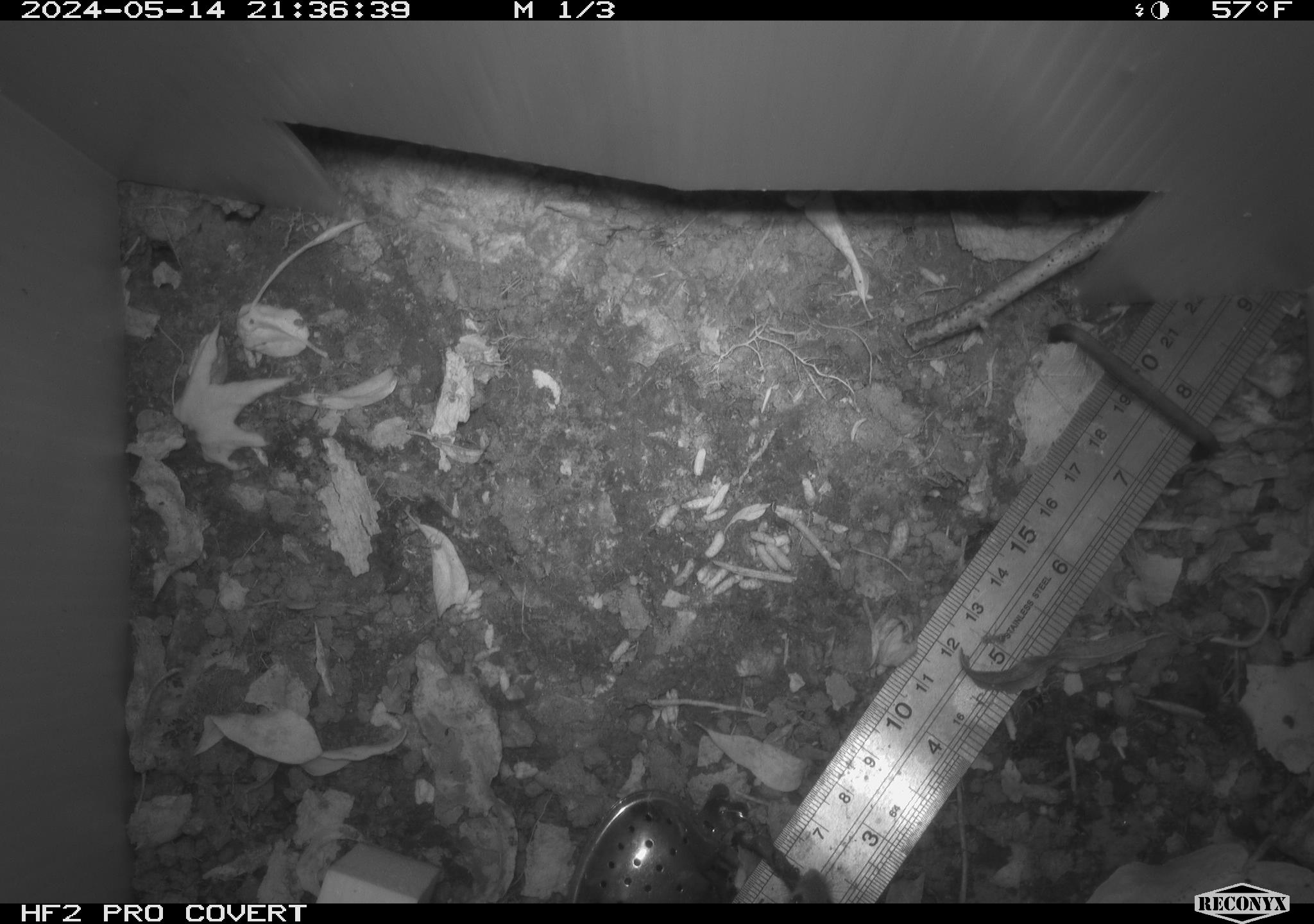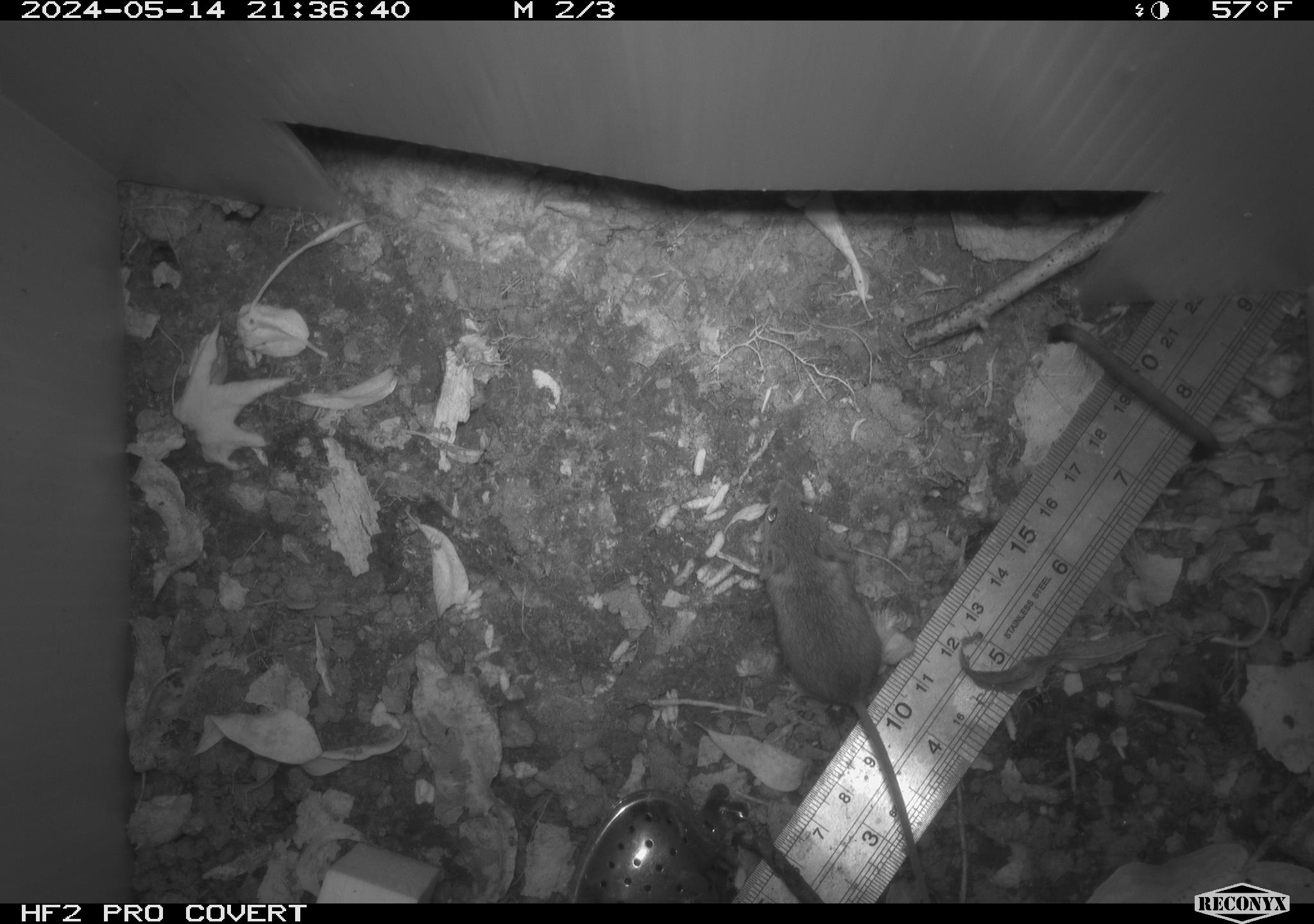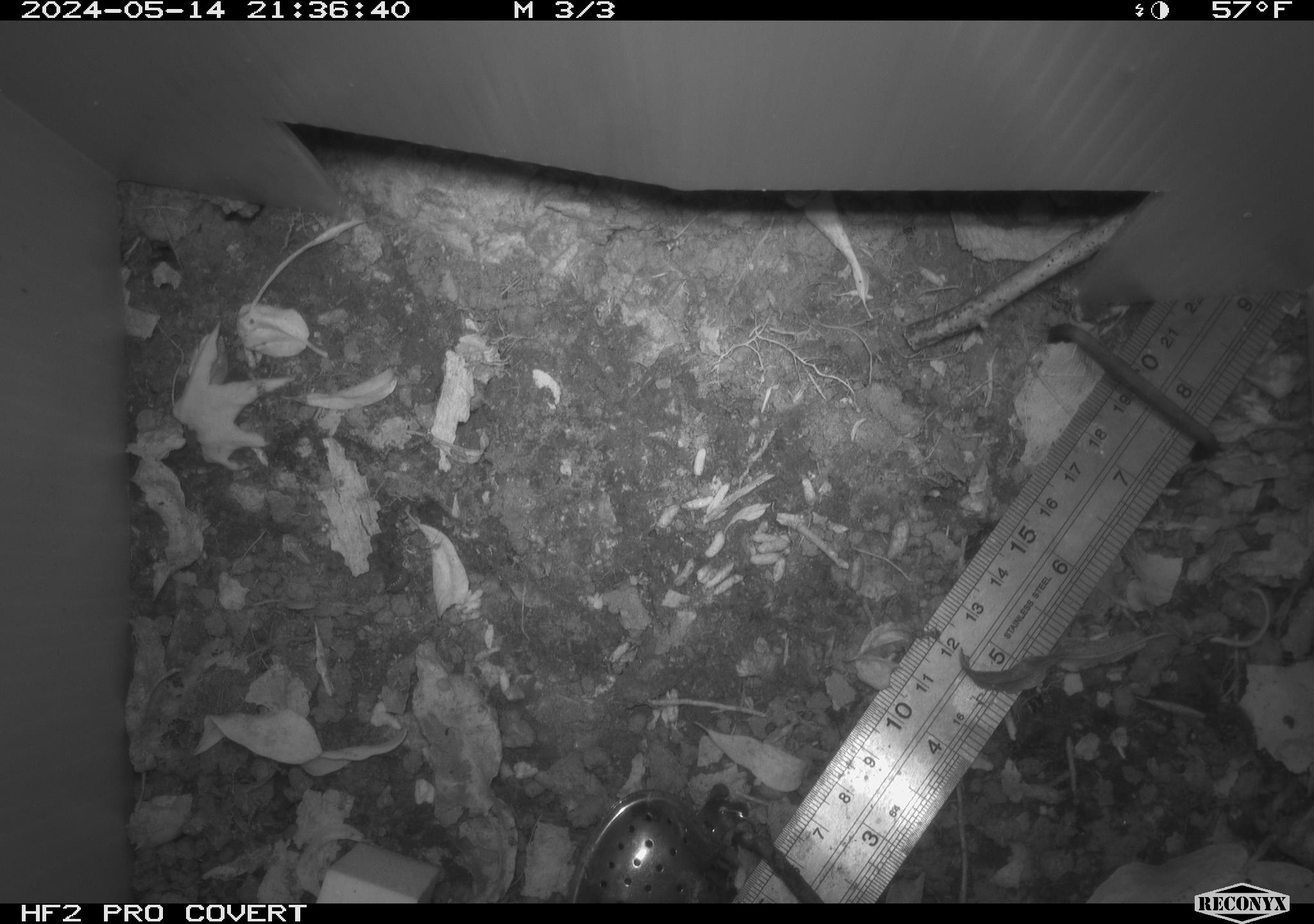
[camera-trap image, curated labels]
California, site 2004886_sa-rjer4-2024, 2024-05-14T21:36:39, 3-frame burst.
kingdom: Animalia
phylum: Chordata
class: Mammalia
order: Rodentia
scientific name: Rodentia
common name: mouse species